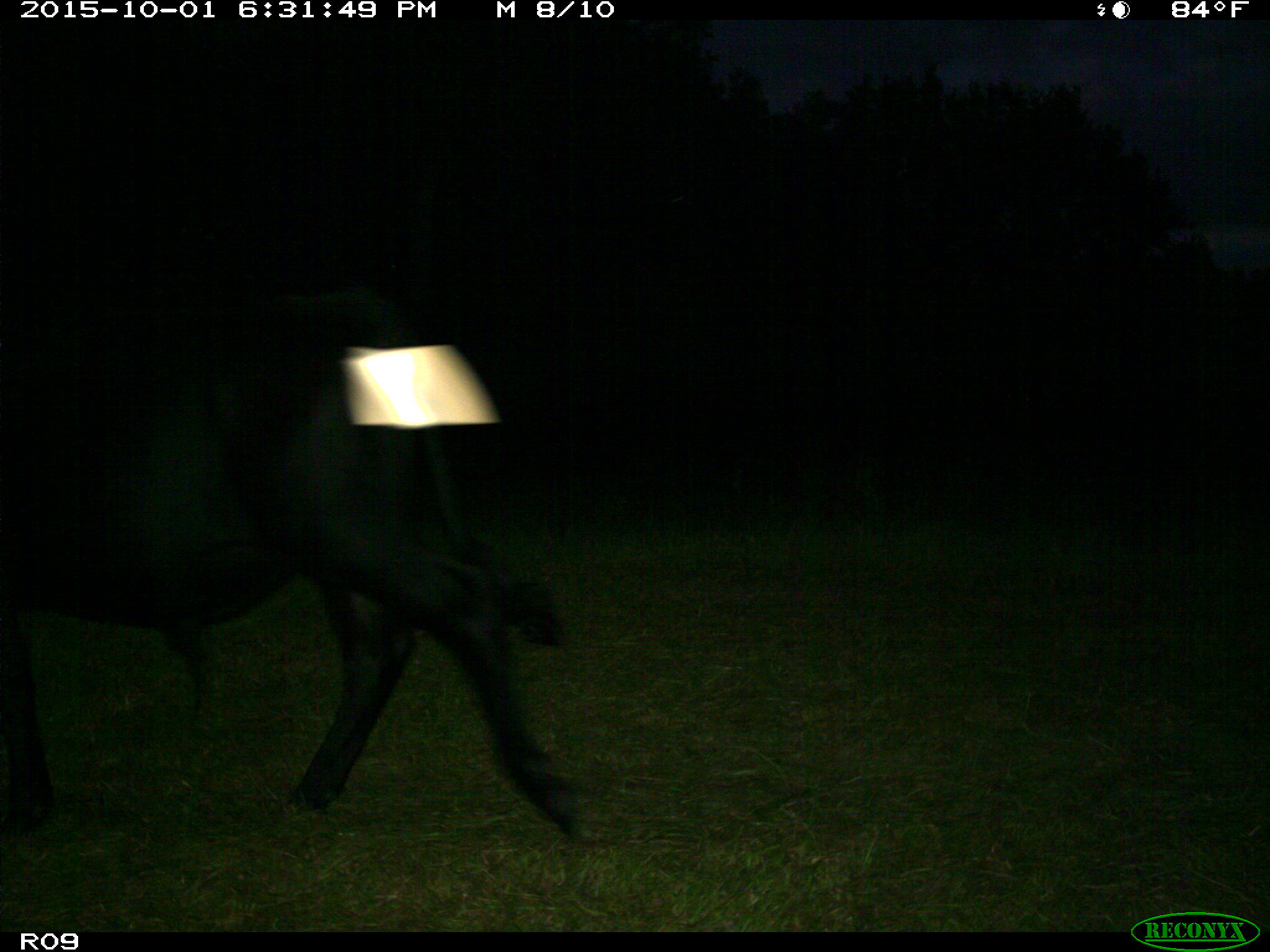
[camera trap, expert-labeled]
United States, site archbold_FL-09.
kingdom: Animalia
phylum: Chordata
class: Mammalia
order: Artiodactyla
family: Bovidae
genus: Bos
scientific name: Bos taurus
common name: domestic cow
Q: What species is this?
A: Bos taurus (domestic cow).